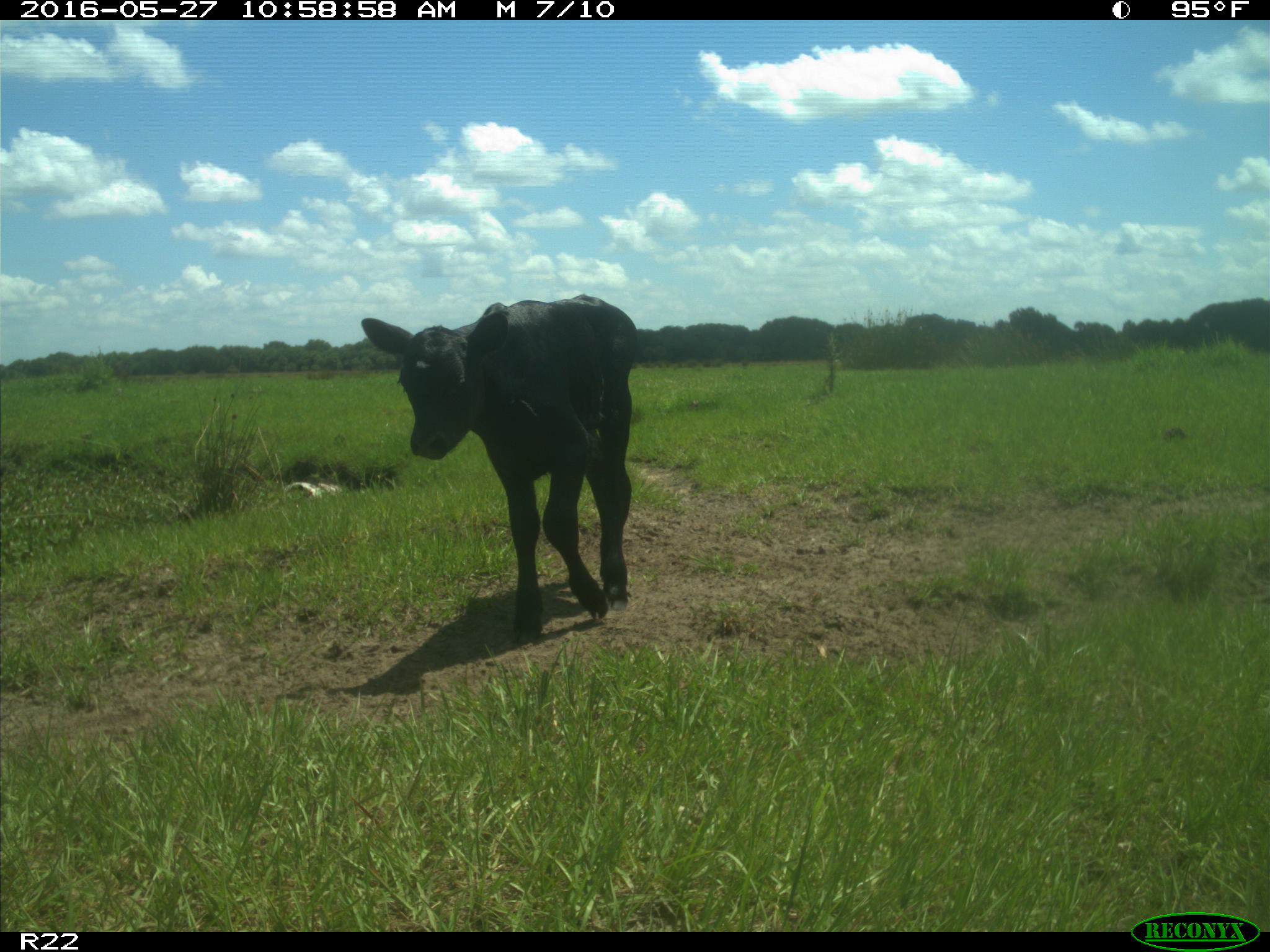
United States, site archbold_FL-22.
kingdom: Animalia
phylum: Chordata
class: Mammalia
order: Artiodactyla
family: Bovidae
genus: Bos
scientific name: Bos taurus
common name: domestic cow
Bos taurus (domestic cow).